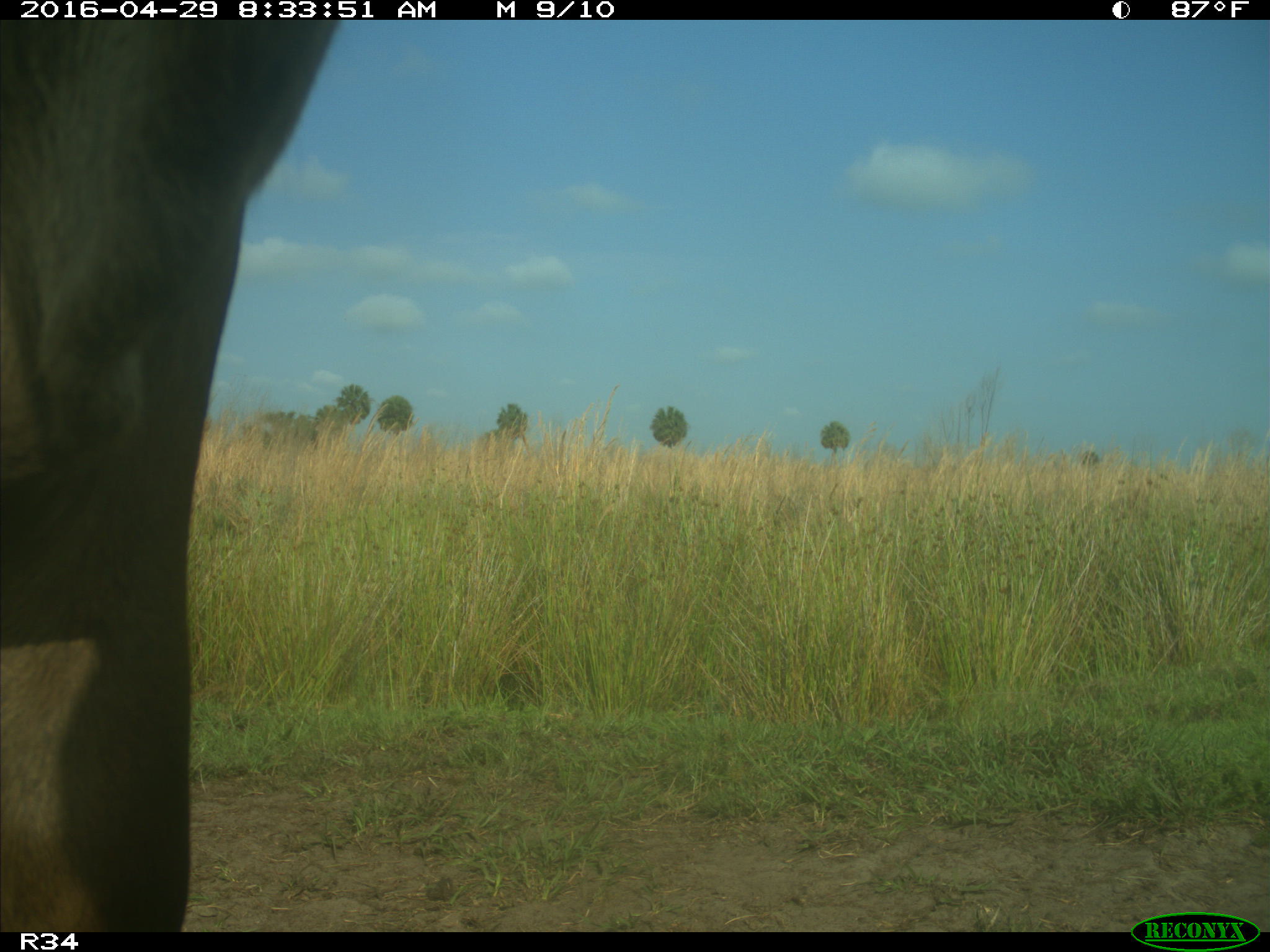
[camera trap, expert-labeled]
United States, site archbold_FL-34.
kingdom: Animalia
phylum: Chordata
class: Mammalia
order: Artiodactyla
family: Bovidae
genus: Bos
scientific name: Bos taurus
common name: domestic cow